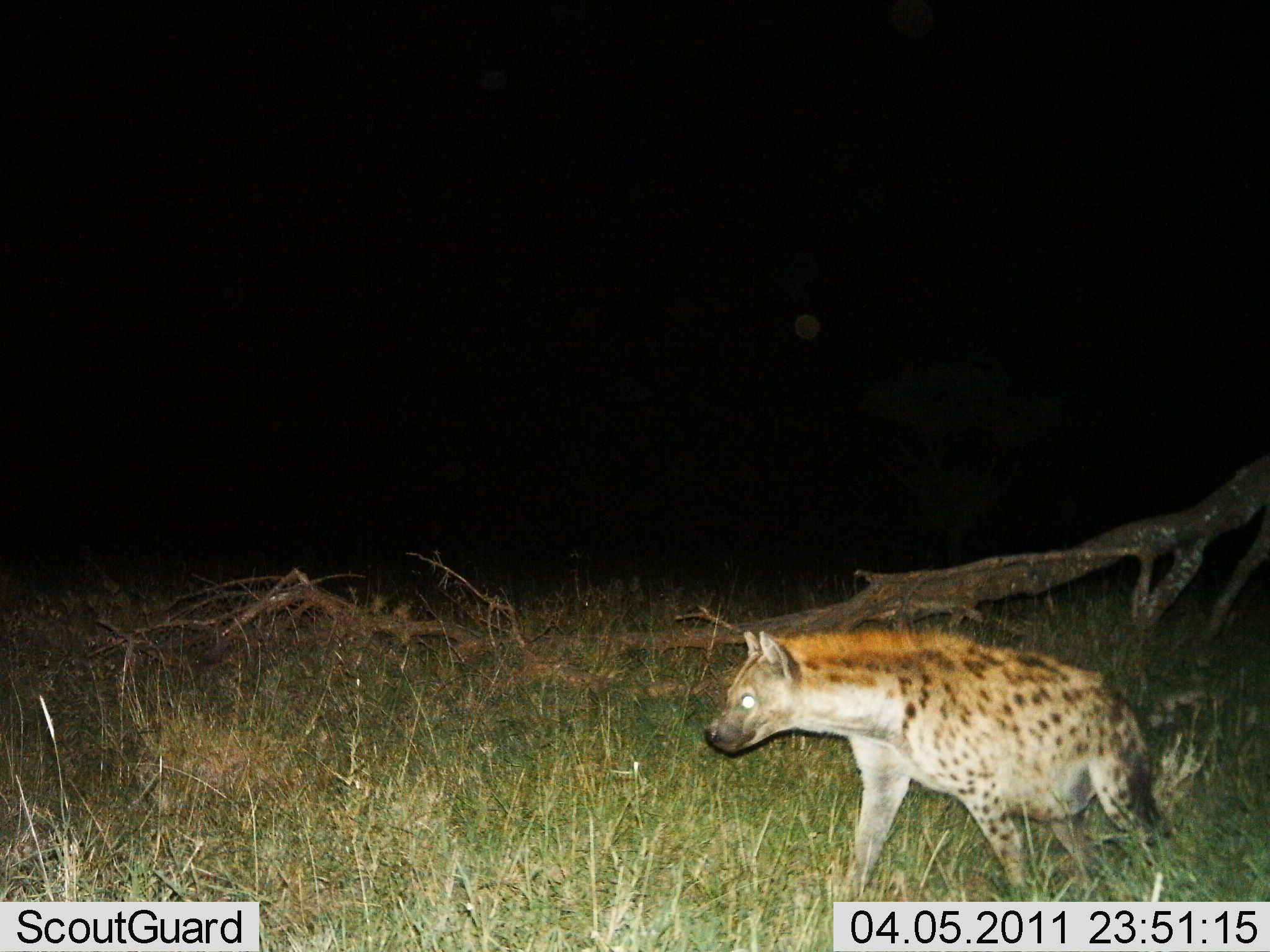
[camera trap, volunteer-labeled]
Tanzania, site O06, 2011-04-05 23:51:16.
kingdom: Animalia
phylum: Chordata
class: Mammalia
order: Carnivora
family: Hyaenidae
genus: Crocuta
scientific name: Crocuta crocuta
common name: spotted hyena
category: hyenaspotted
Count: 1.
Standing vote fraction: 17%.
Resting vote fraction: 0%.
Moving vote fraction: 83%.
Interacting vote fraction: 0%.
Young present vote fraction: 0%.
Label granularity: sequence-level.